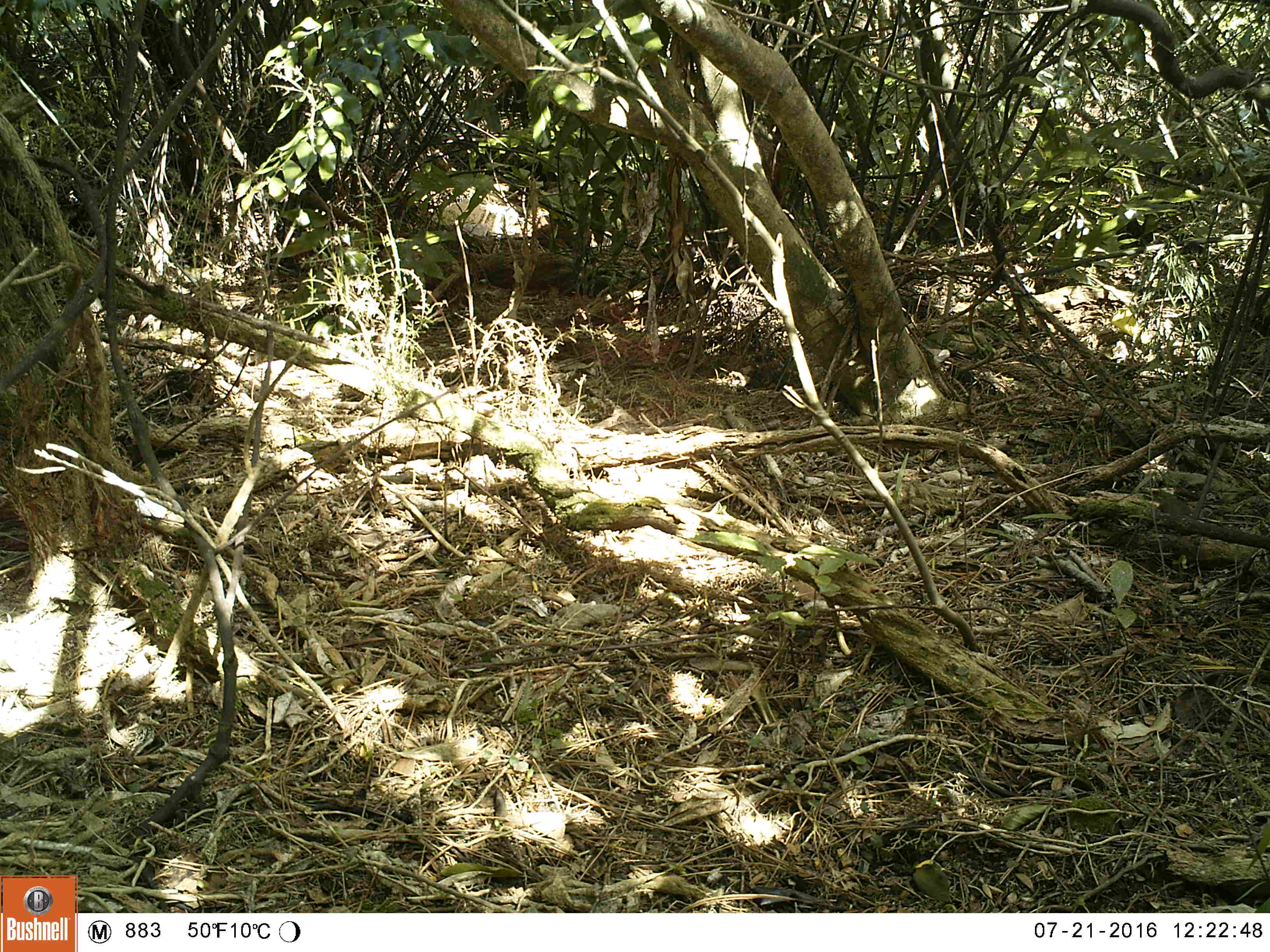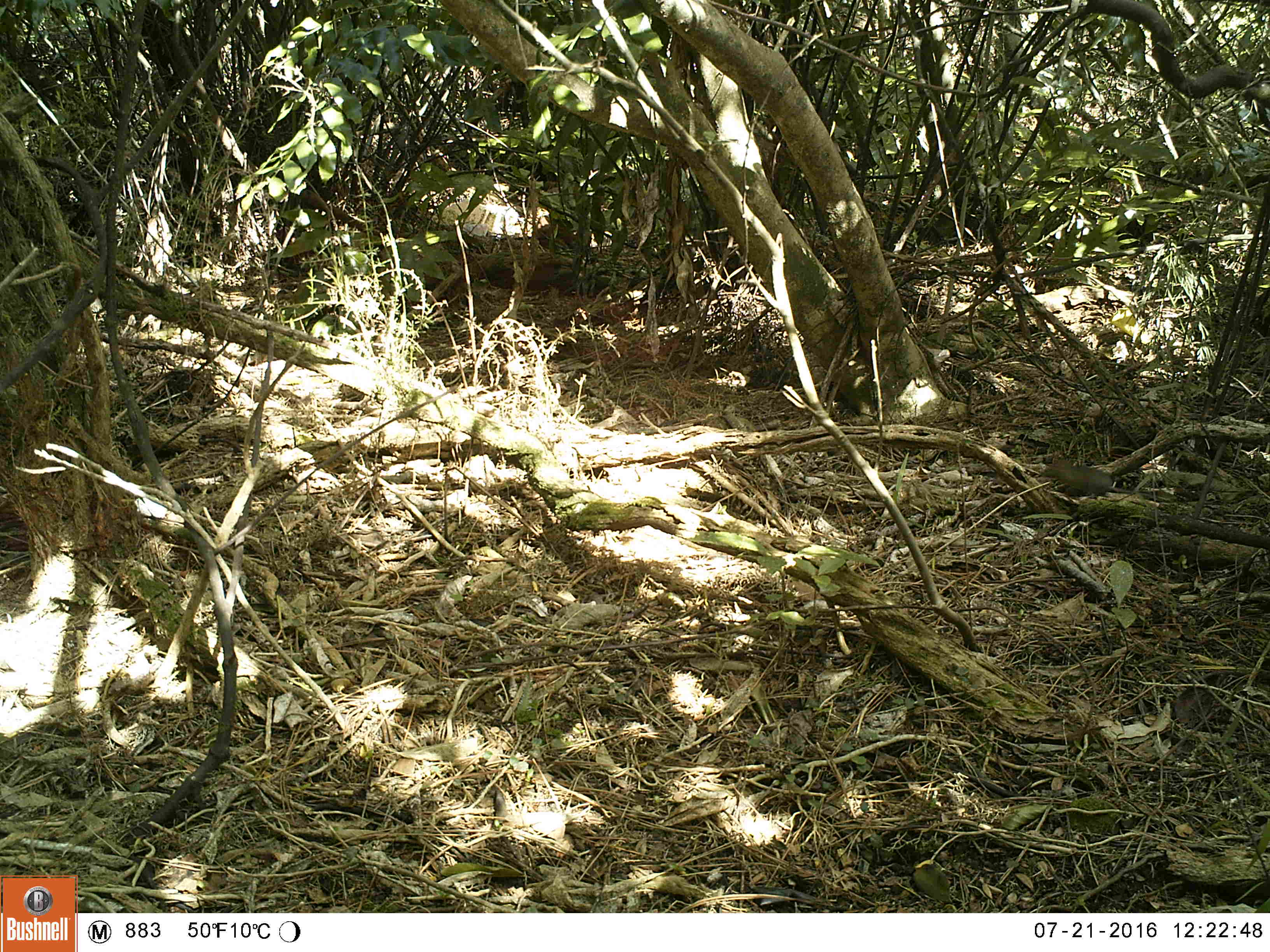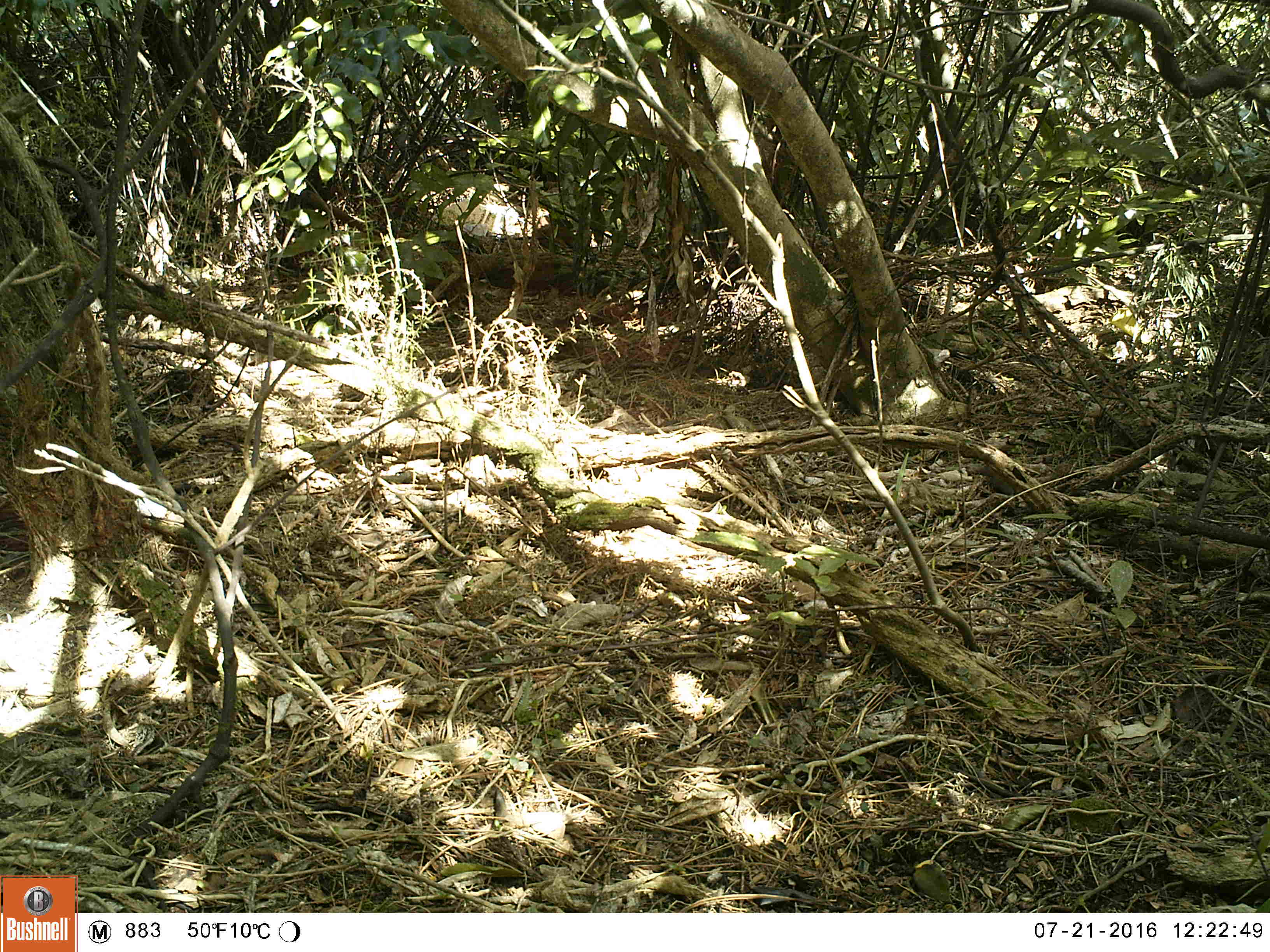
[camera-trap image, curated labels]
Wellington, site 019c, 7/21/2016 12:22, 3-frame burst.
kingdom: Animalia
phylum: Chordata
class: Aves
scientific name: Aves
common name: bird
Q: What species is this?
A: Bird (Aves).